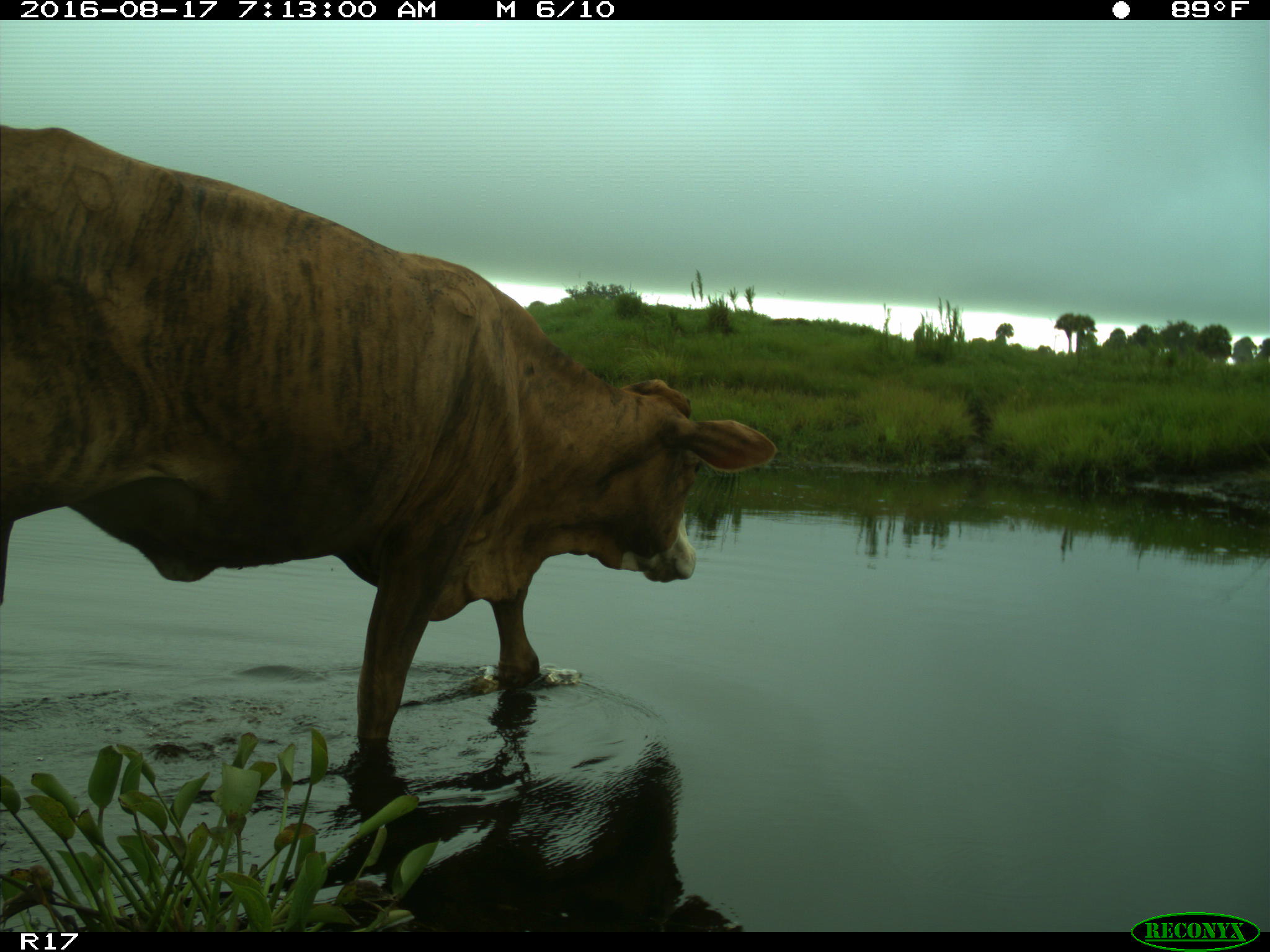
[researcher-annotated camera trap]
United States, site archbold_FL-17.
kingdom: Animalia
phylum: Chordata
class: Mammalia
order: Artiodactyla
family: Bovidae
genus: Bos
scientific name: Bos taurus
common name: domestic cow